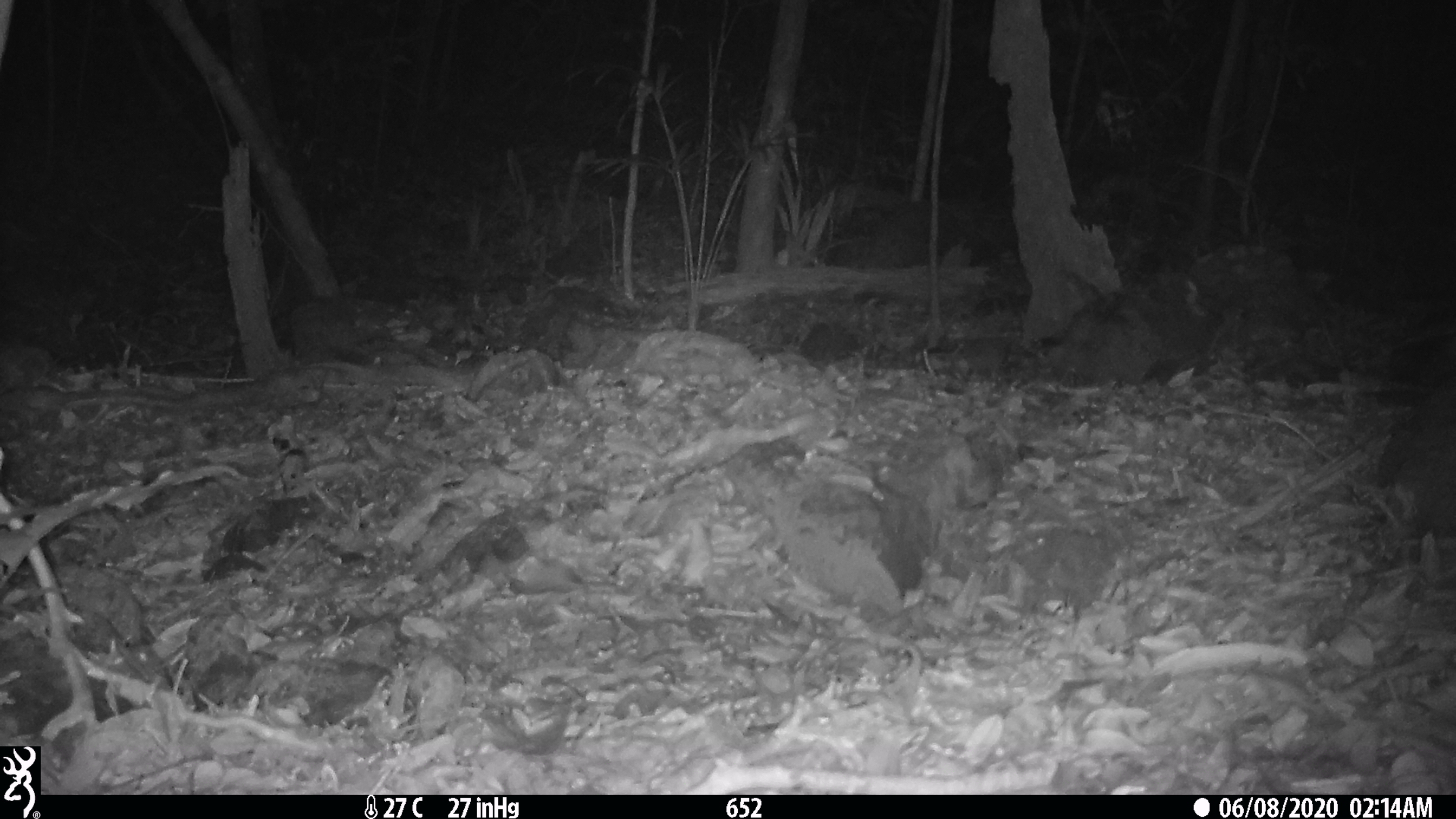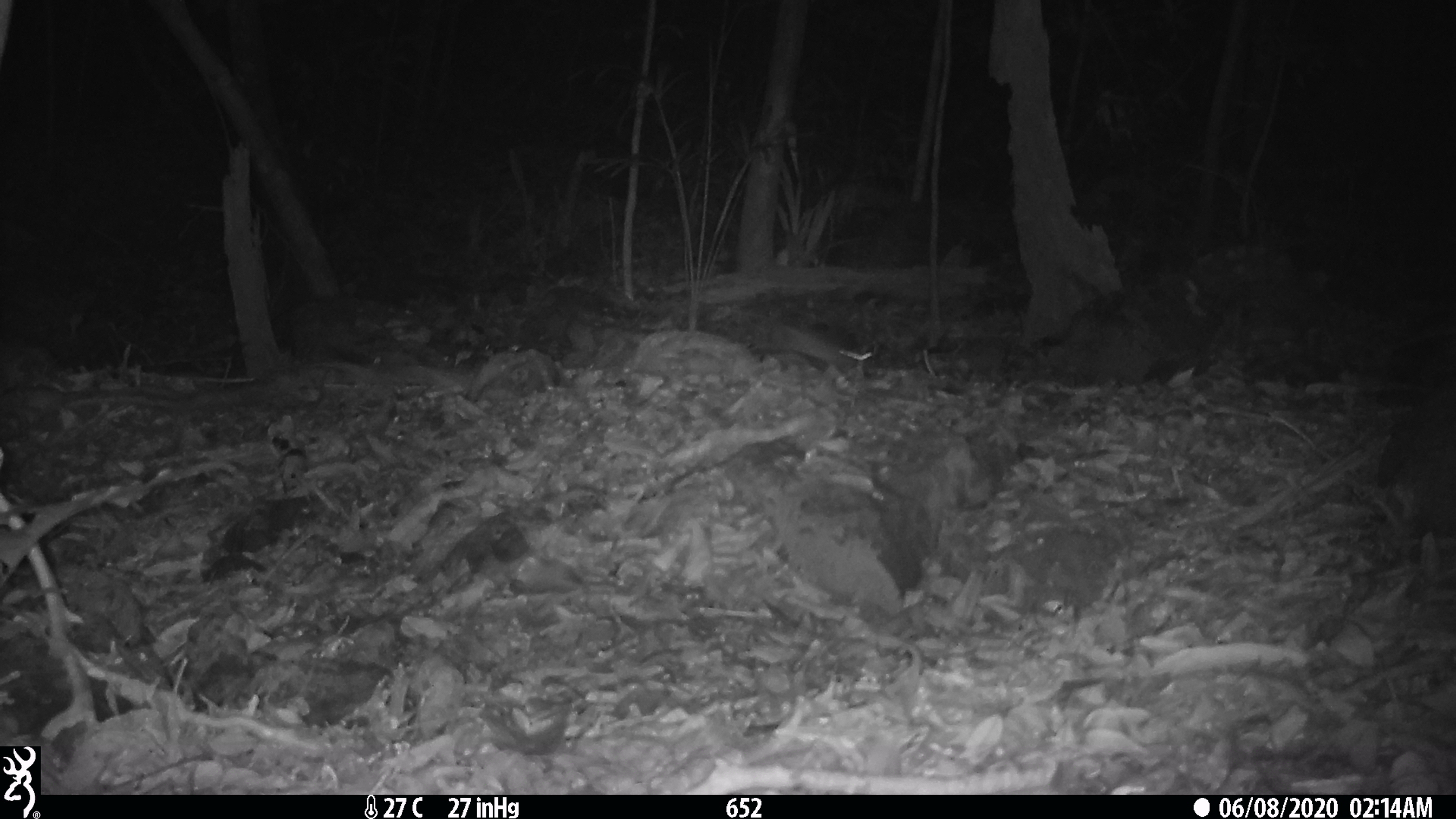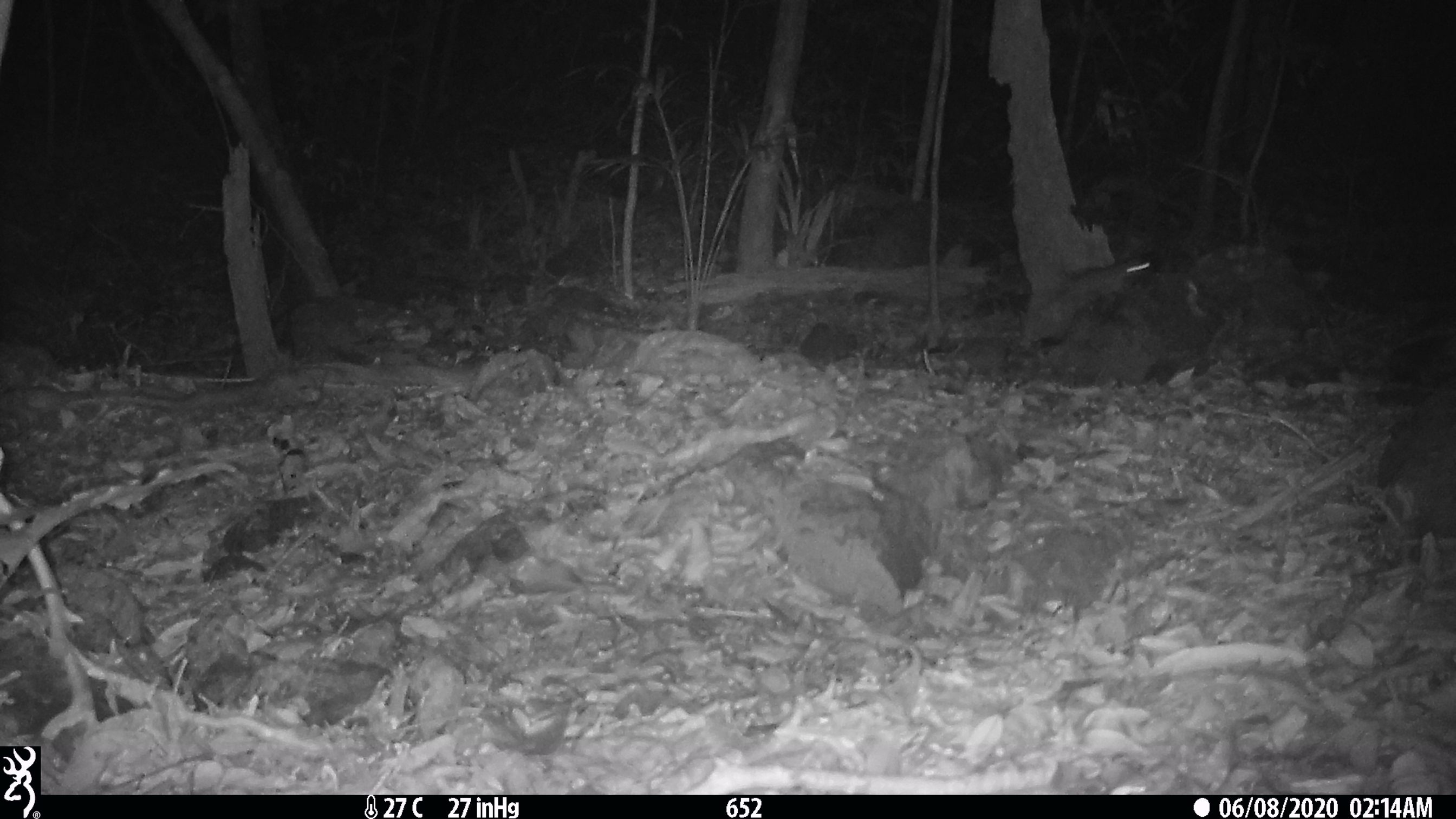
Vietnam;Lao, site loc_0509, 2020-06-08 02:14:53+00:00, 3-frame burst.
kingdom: Animalia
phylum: Chordata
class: Mammalia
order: Rodentia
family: Muridae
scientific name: Muridae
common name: old-world mice and rats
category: unidentified murid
Unidentified murid (old-world mice and rats) (Muridae). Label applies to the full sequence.